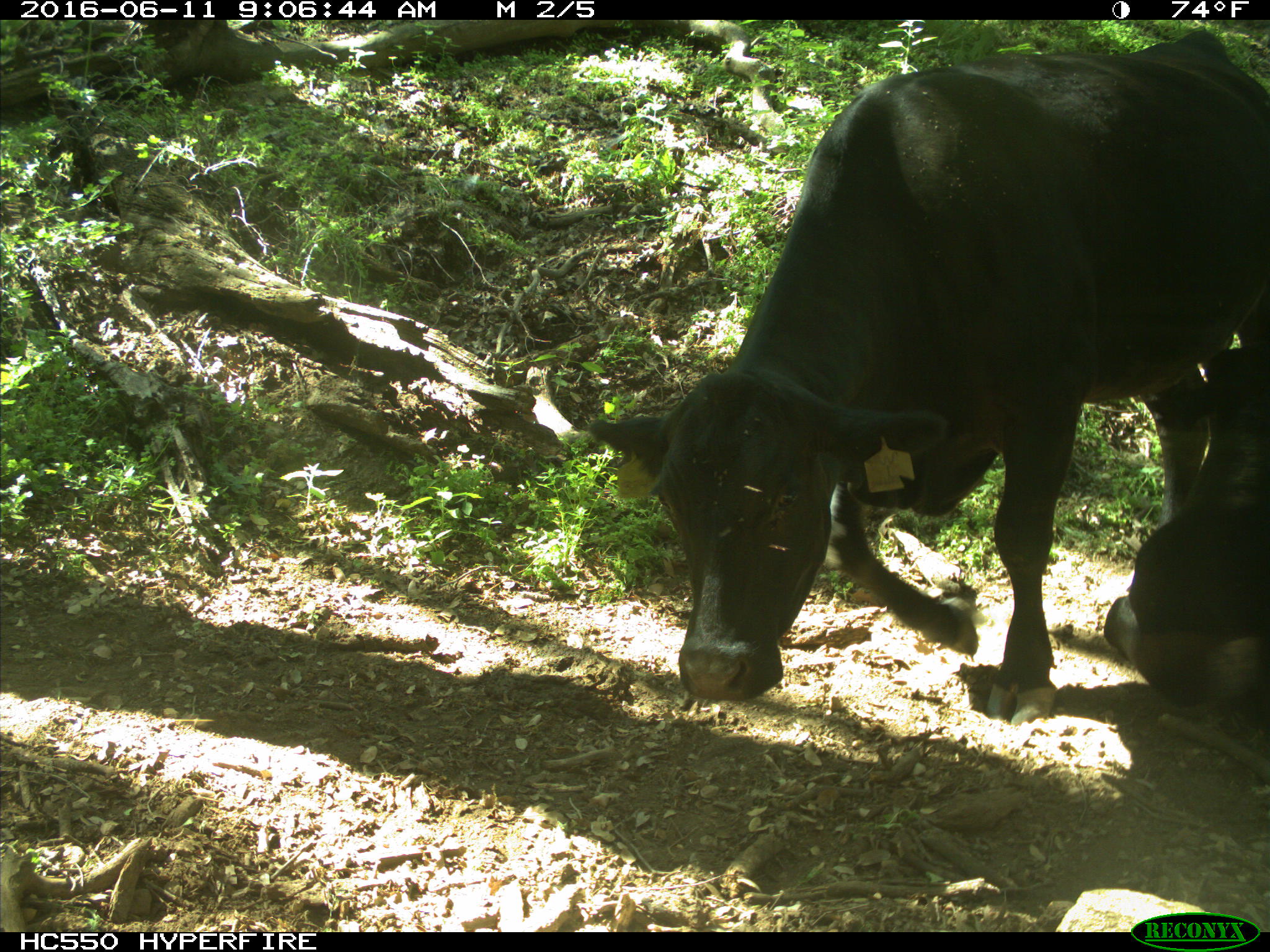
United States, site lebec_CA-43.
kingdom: Animalia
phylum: Chordata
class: Mammalia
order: Artiodactyla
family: Bovidae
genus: Bos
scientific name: Bos taurus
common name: domestic cow